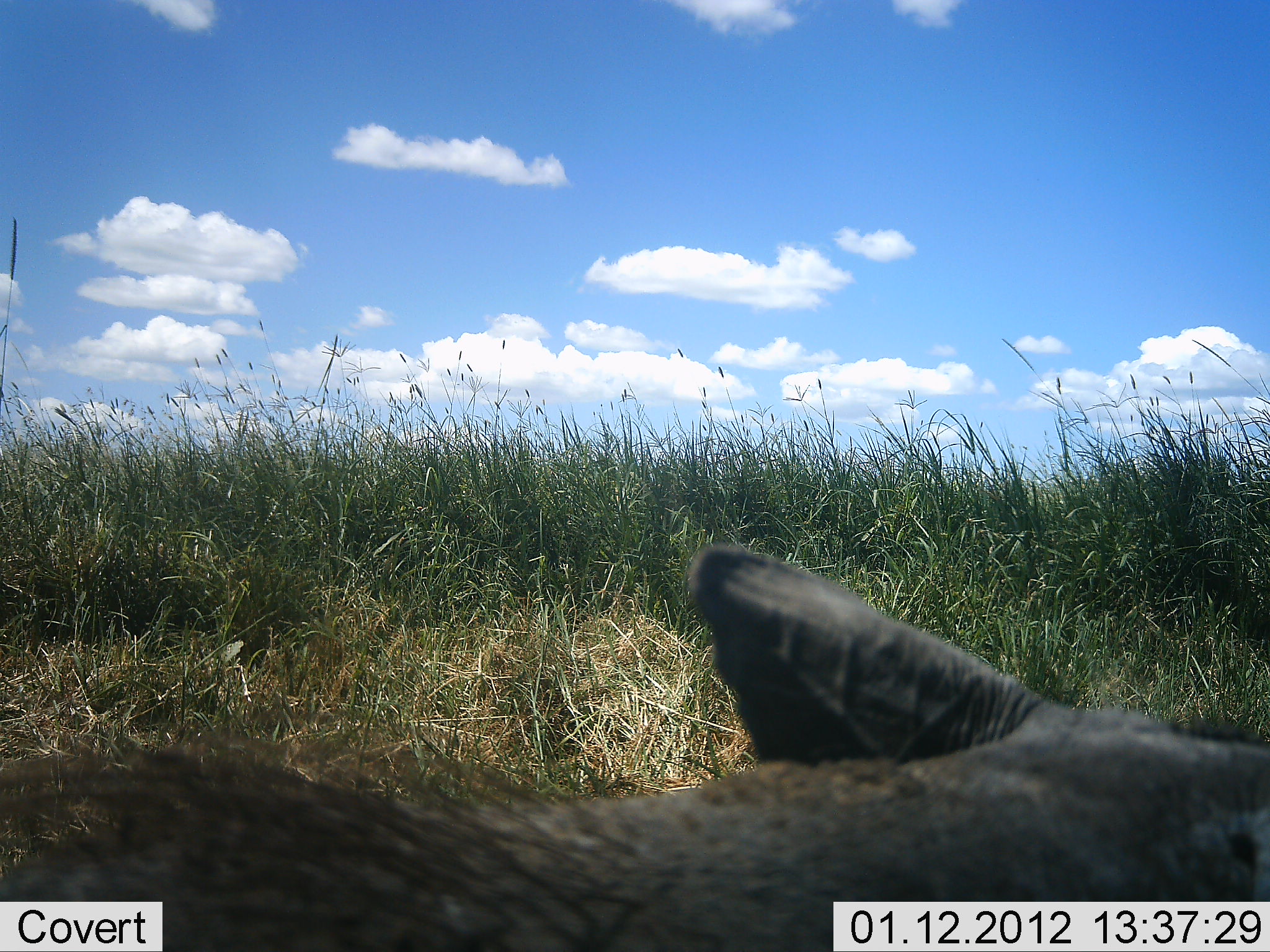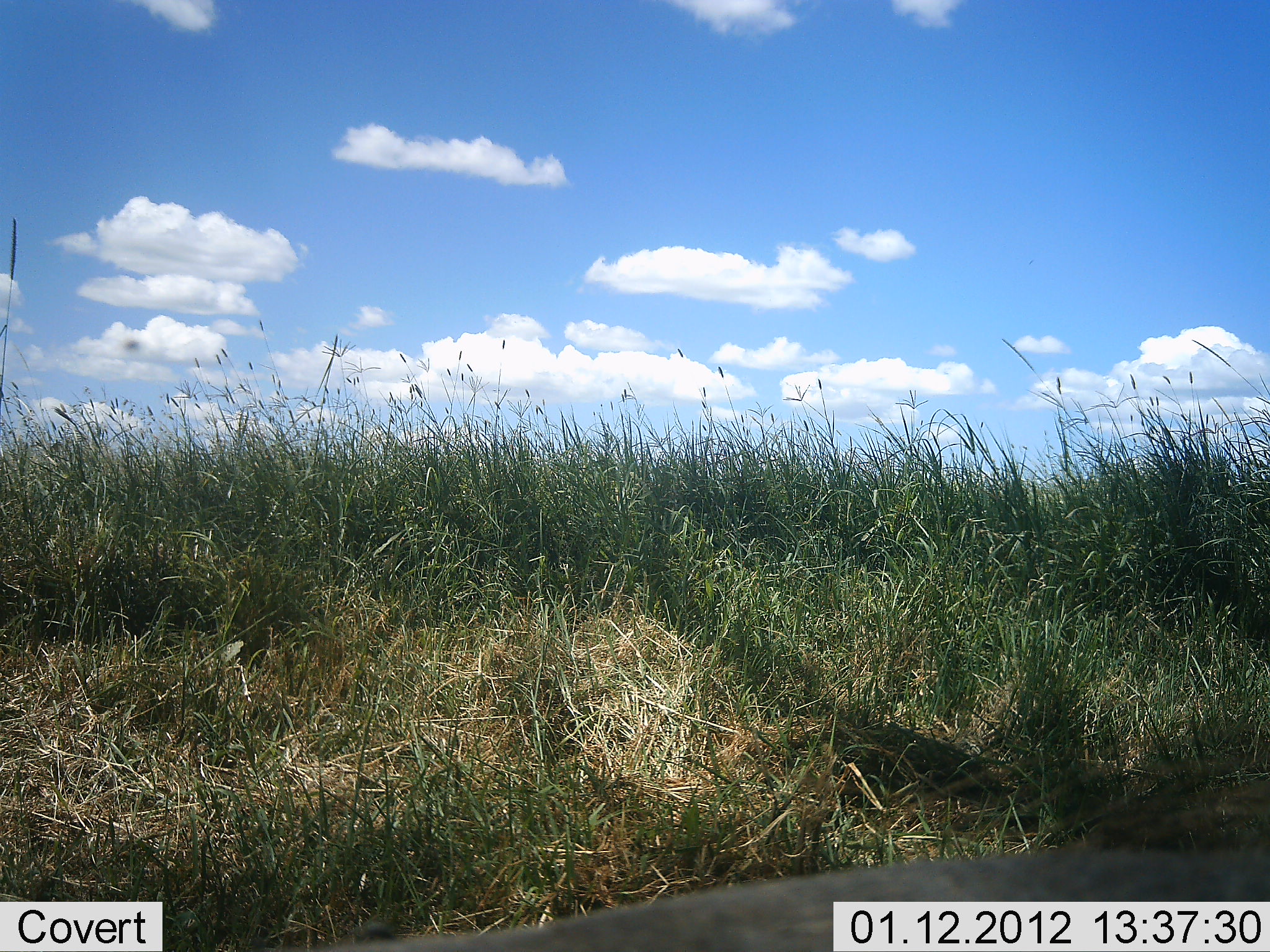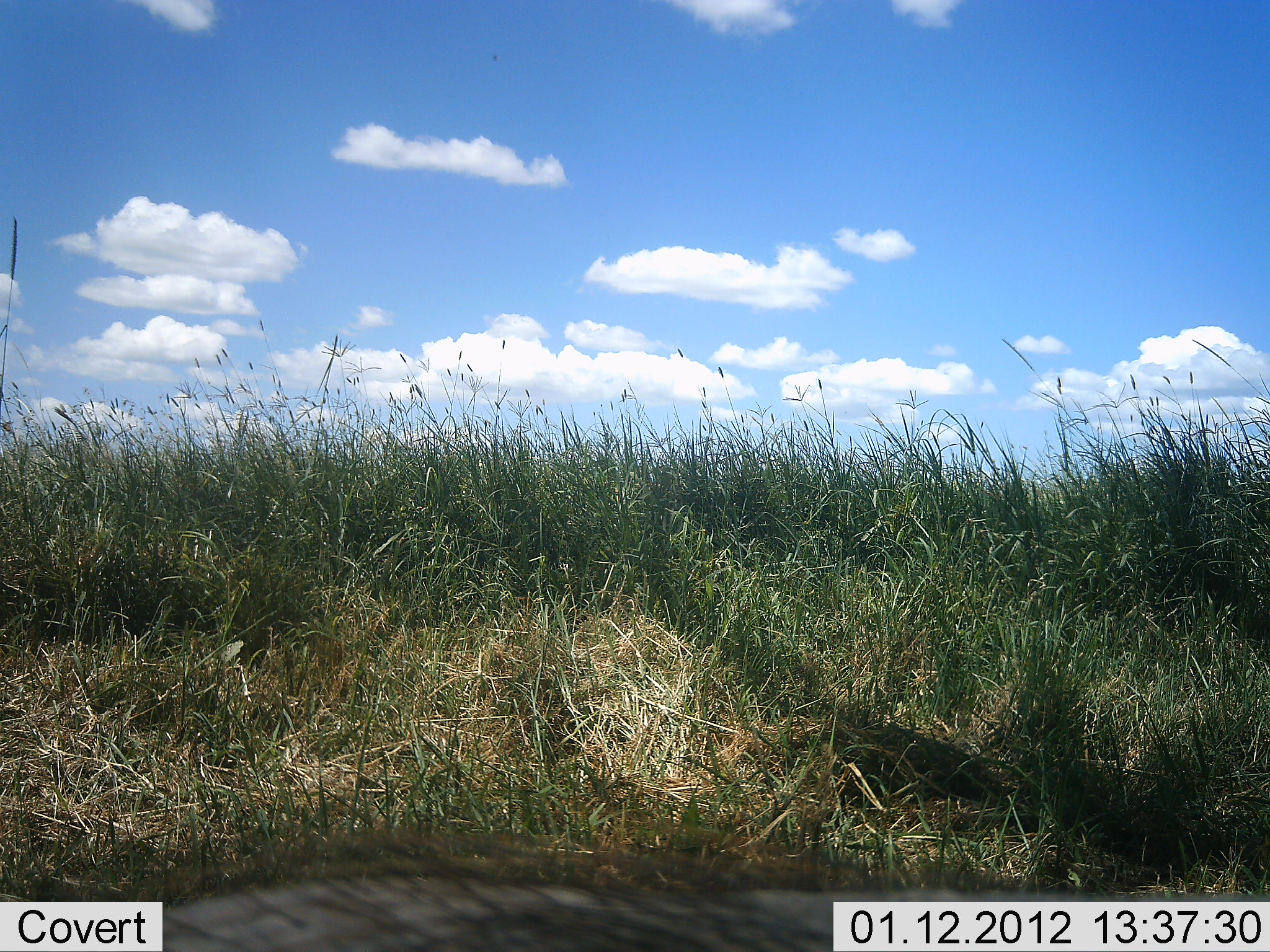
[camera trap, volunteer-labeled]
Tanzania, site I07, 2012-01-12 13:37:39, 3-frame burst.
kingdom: Animalia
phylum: Chordata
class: Mammalia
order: Artiodactyla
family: Suidae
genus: Phacochoerus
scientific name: Phacochoerus africanus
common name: warthog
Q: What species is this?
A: Warthog (Phacochoerus africanus).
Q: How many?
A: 1.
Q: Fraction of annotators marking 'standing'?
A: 6%.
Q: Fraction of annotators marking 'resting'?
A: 17%.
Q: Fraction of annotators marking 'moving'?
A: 67%.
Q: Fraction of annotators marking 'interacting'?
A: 0%.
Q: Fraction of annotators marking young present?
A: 0%.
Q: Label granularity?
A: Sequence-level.